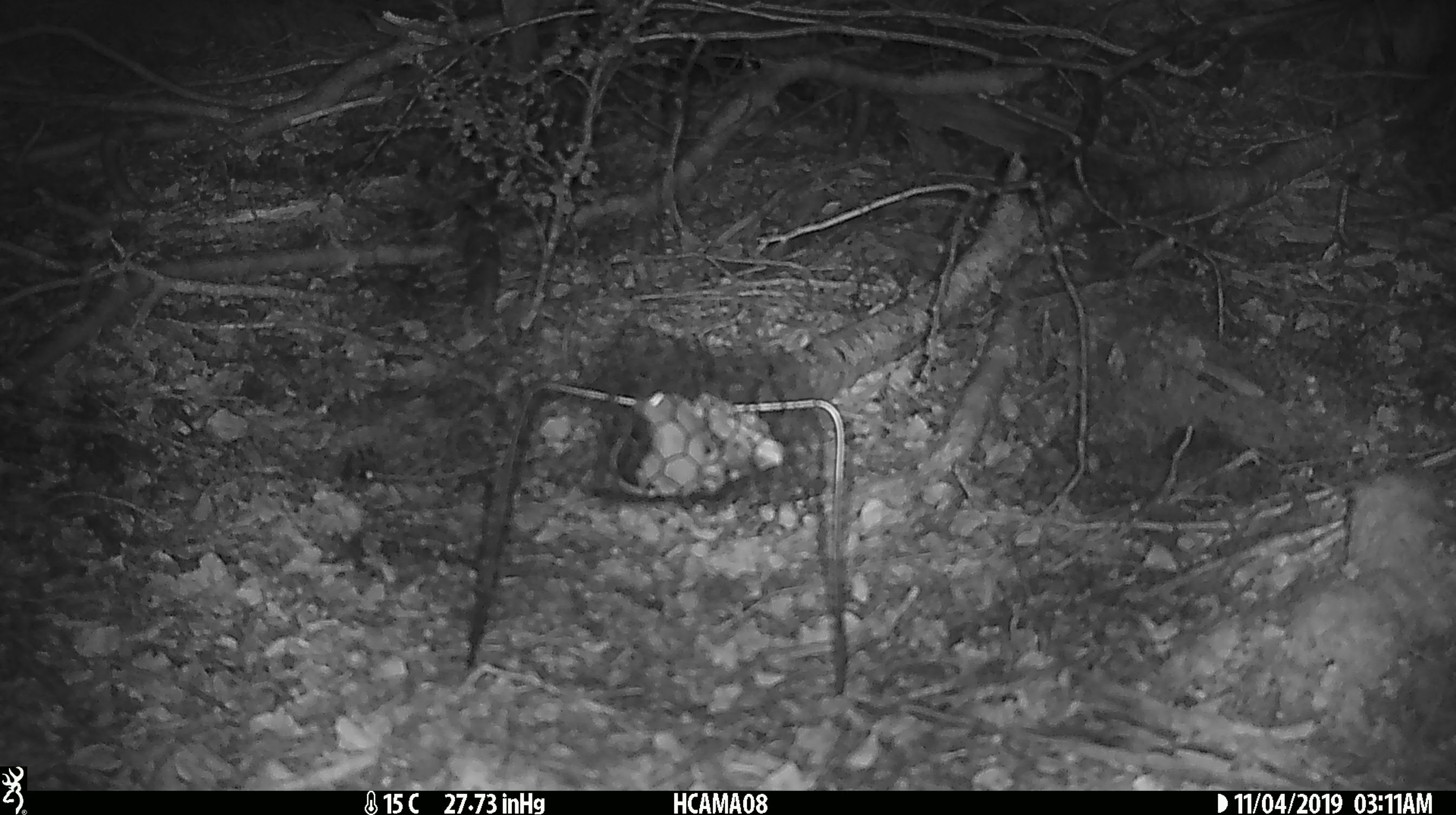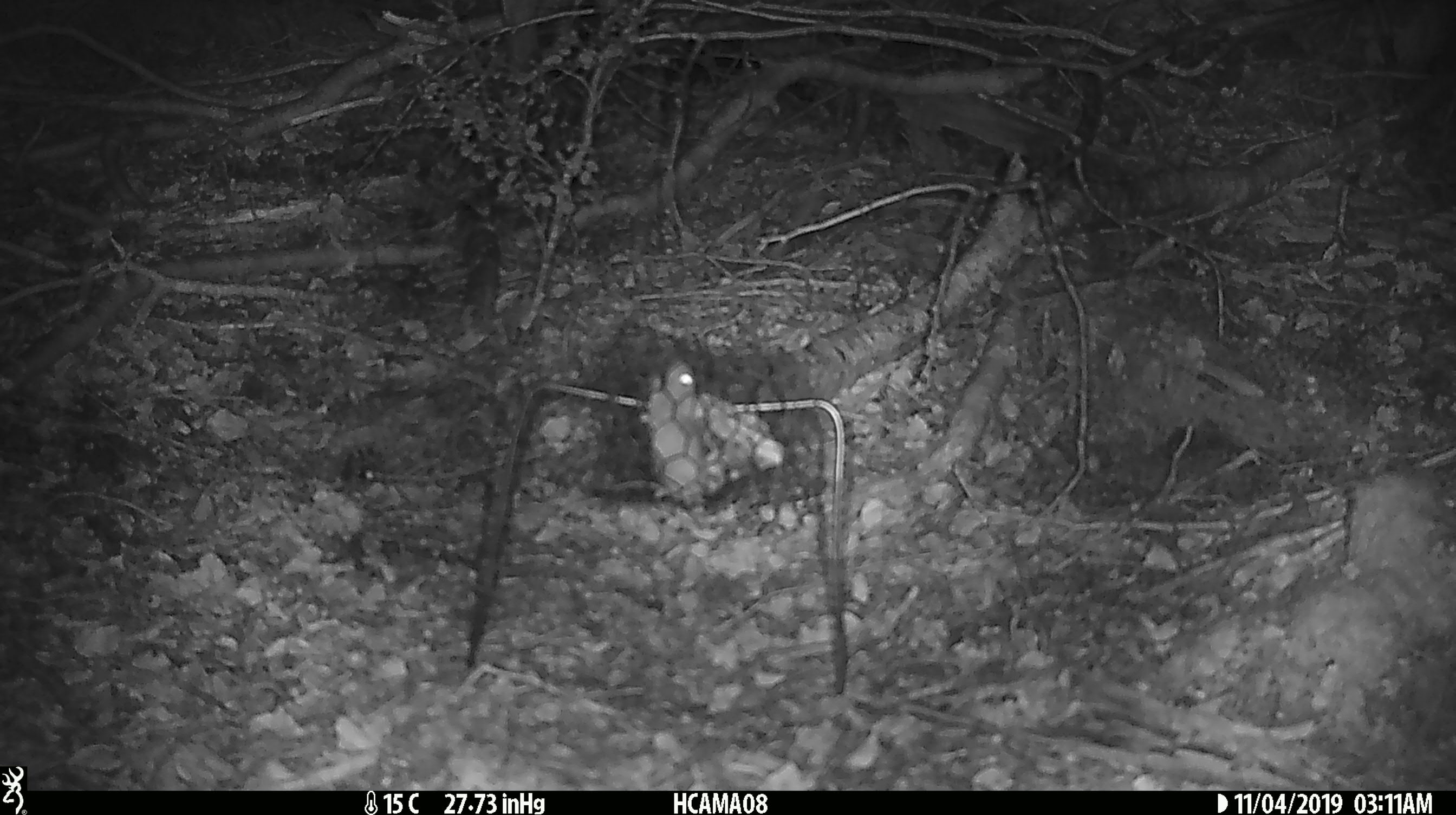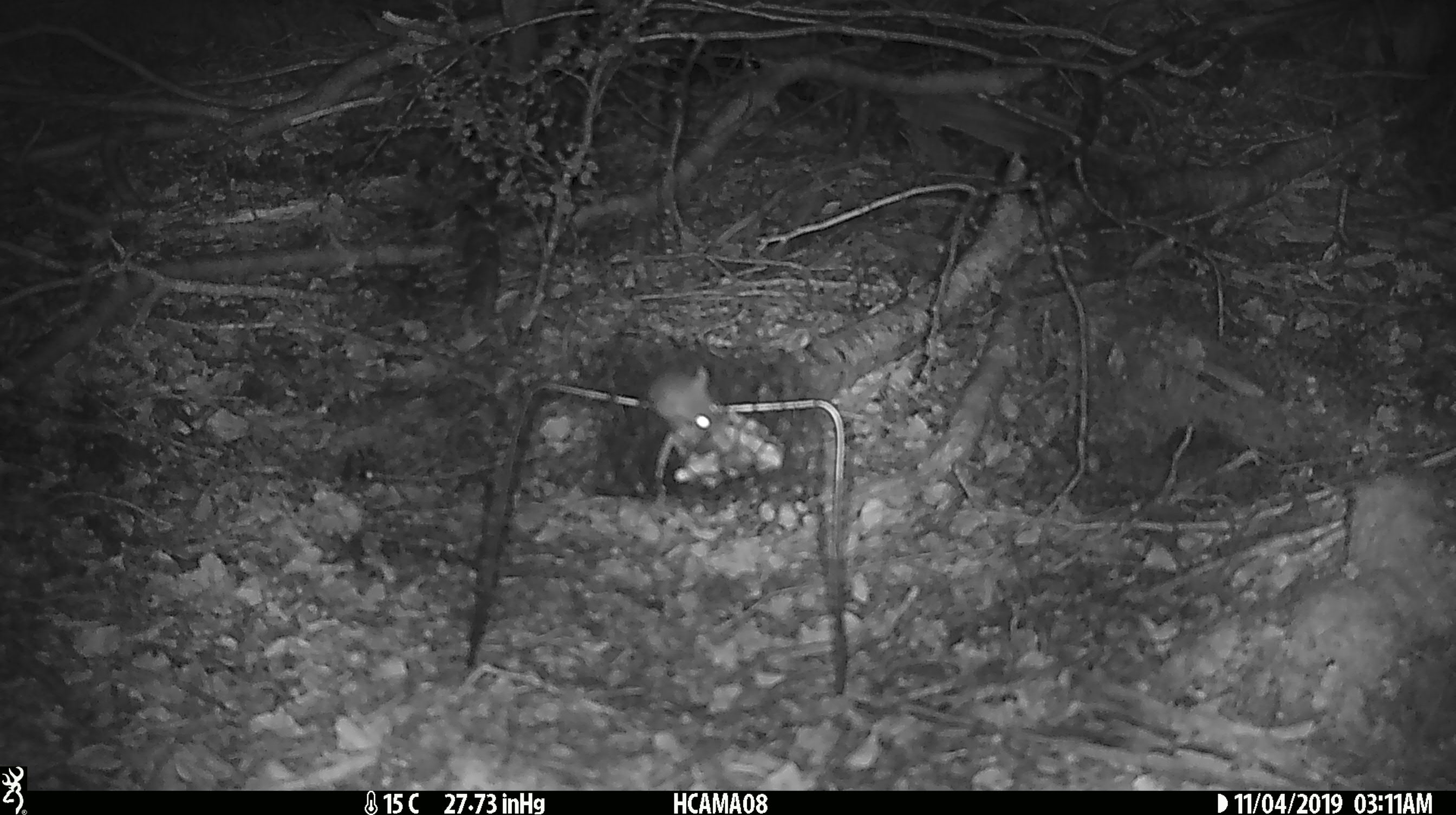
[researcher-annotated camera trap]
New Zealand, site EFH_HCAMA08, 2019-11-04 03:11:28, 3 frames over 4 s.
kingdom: Animalia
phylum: Chordata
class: Mammalia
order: Rodentia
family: Muridae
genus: Mus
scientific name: Mus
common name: mouse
Mouse (Mus).